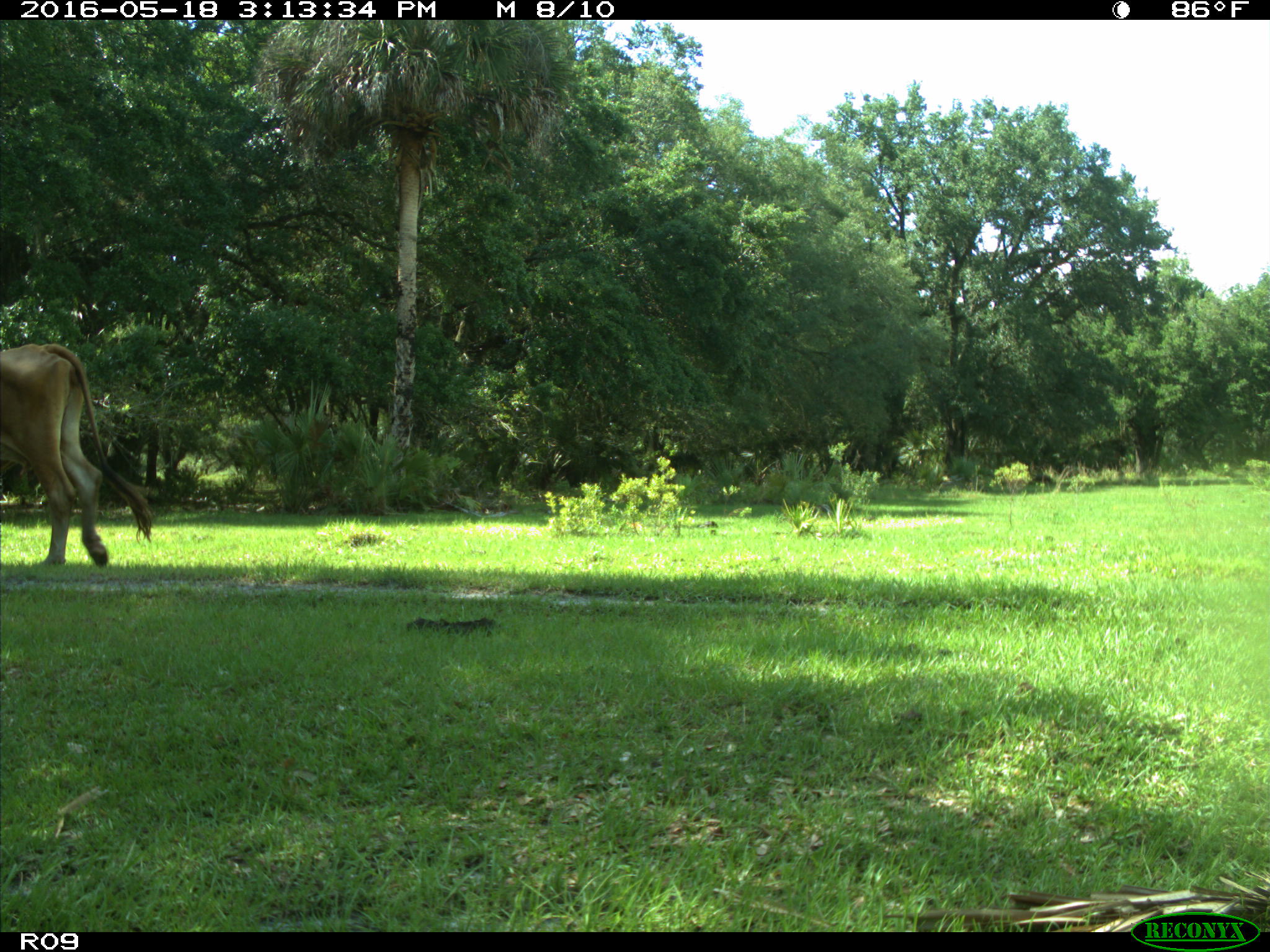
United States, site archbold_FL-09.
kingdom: Animalia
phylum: Chordata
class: Mammalia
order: Artiodactyla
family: Bovidae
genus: Bos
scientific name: Bos taurus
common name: domestic cow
Bos taurus (domestic cow).